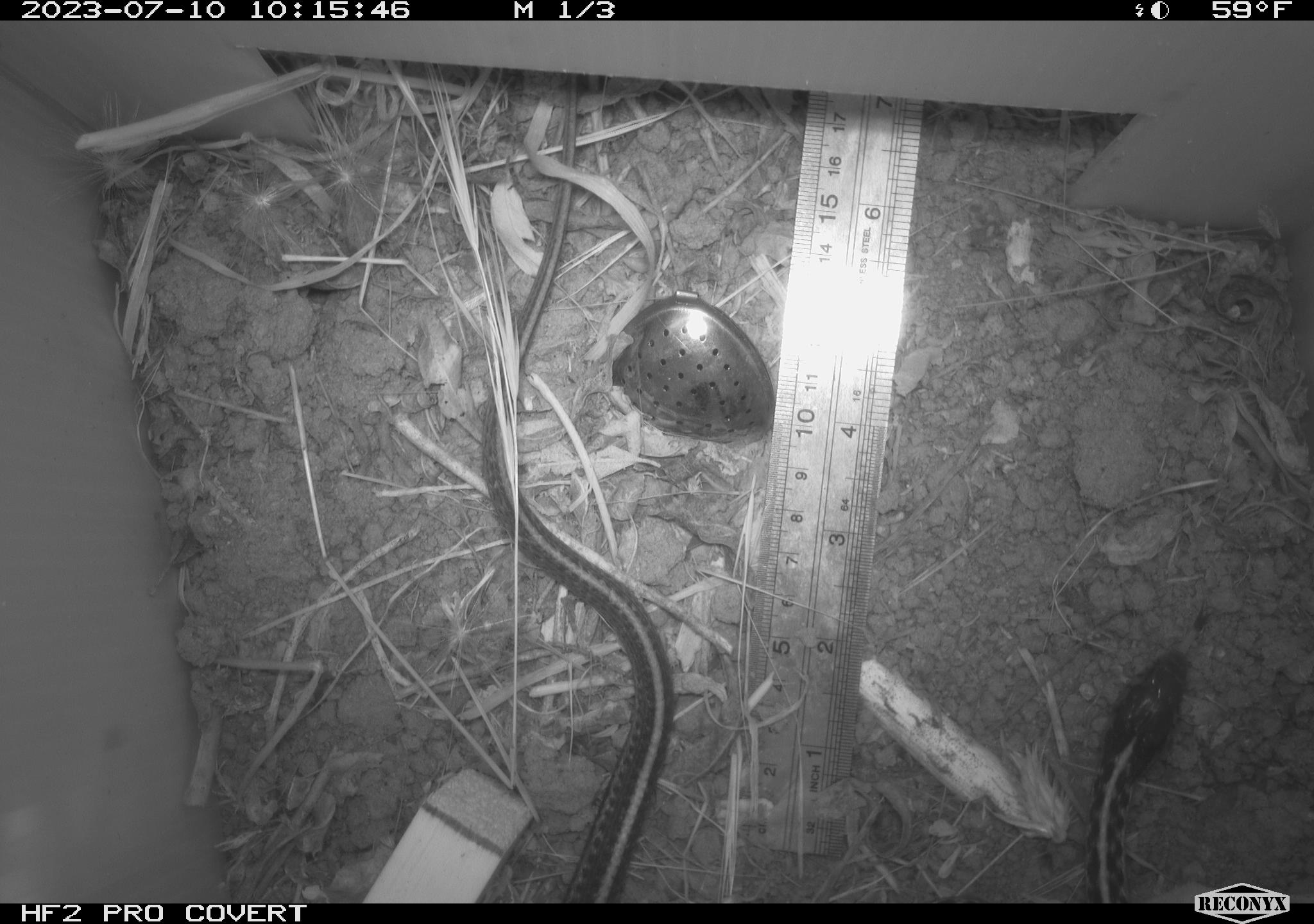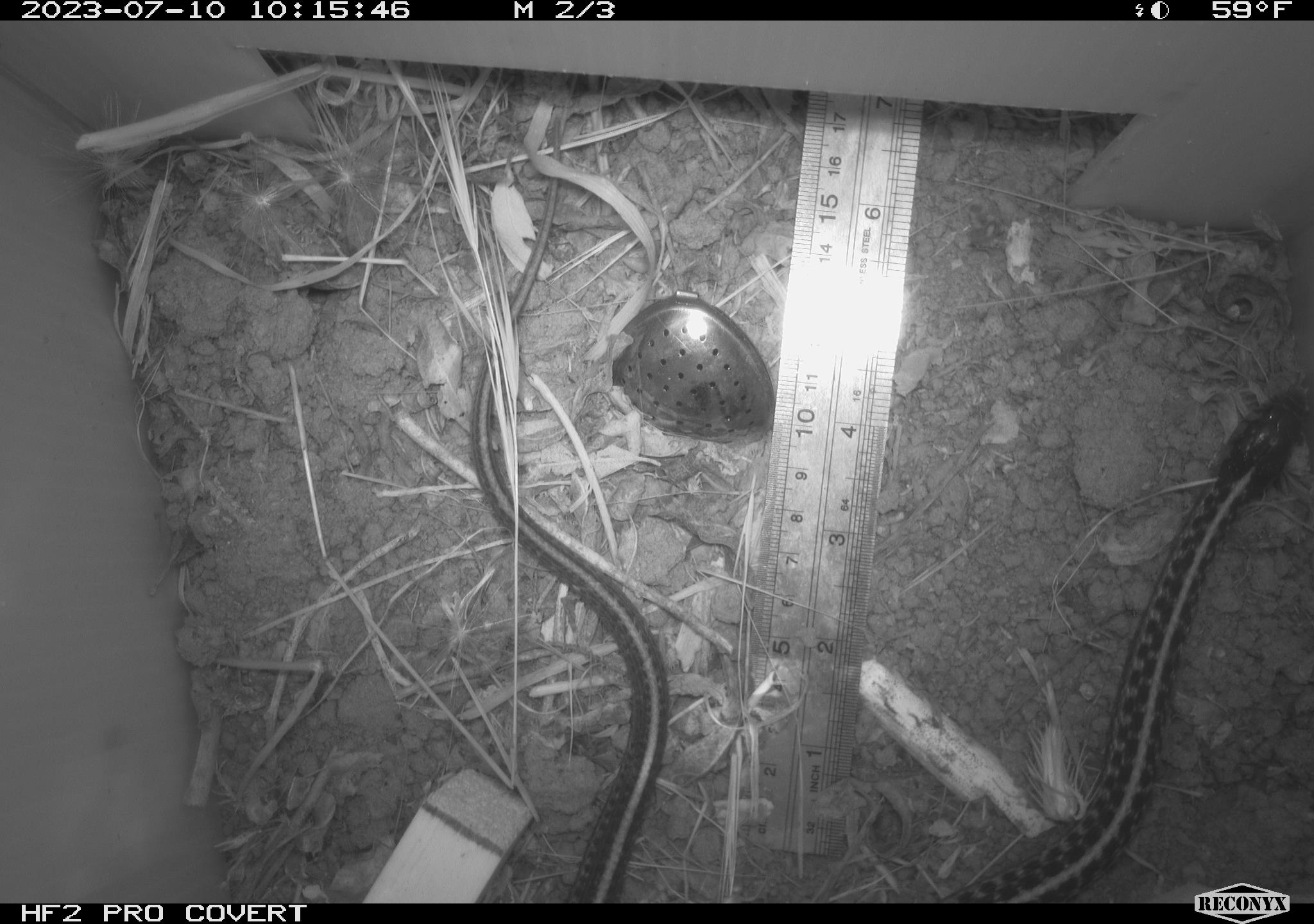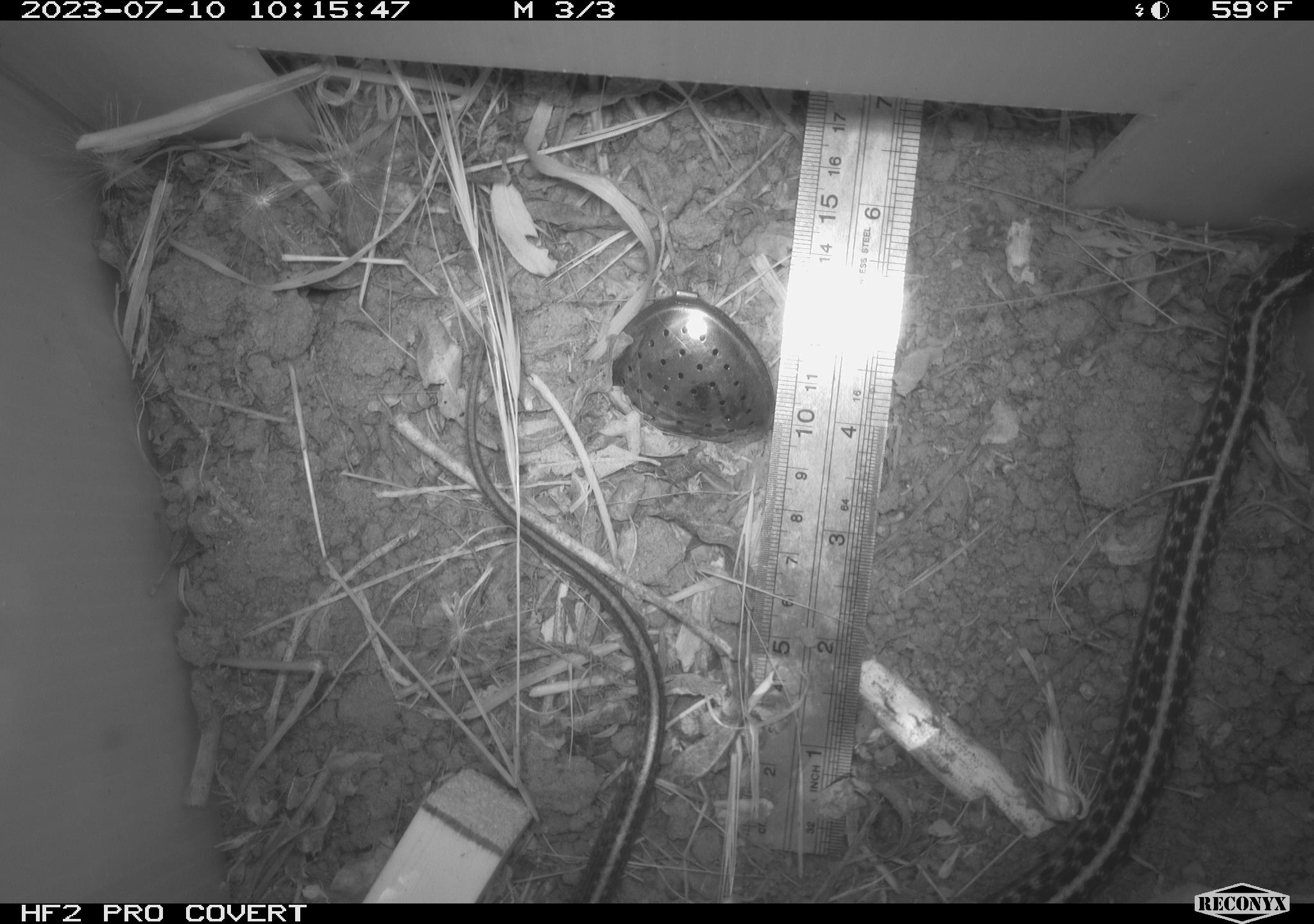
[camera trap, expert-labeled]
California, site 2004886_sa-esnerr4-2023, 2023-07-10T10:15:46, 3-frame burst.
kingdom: Animalia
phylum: Chordata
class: Reptilia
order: Squamata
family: Colubridae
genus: Thamnophis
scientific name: Thamnophis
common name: american gartersnakes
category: thamnophis species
Thamnophis species (american gartersnakes) (Thamnophis).